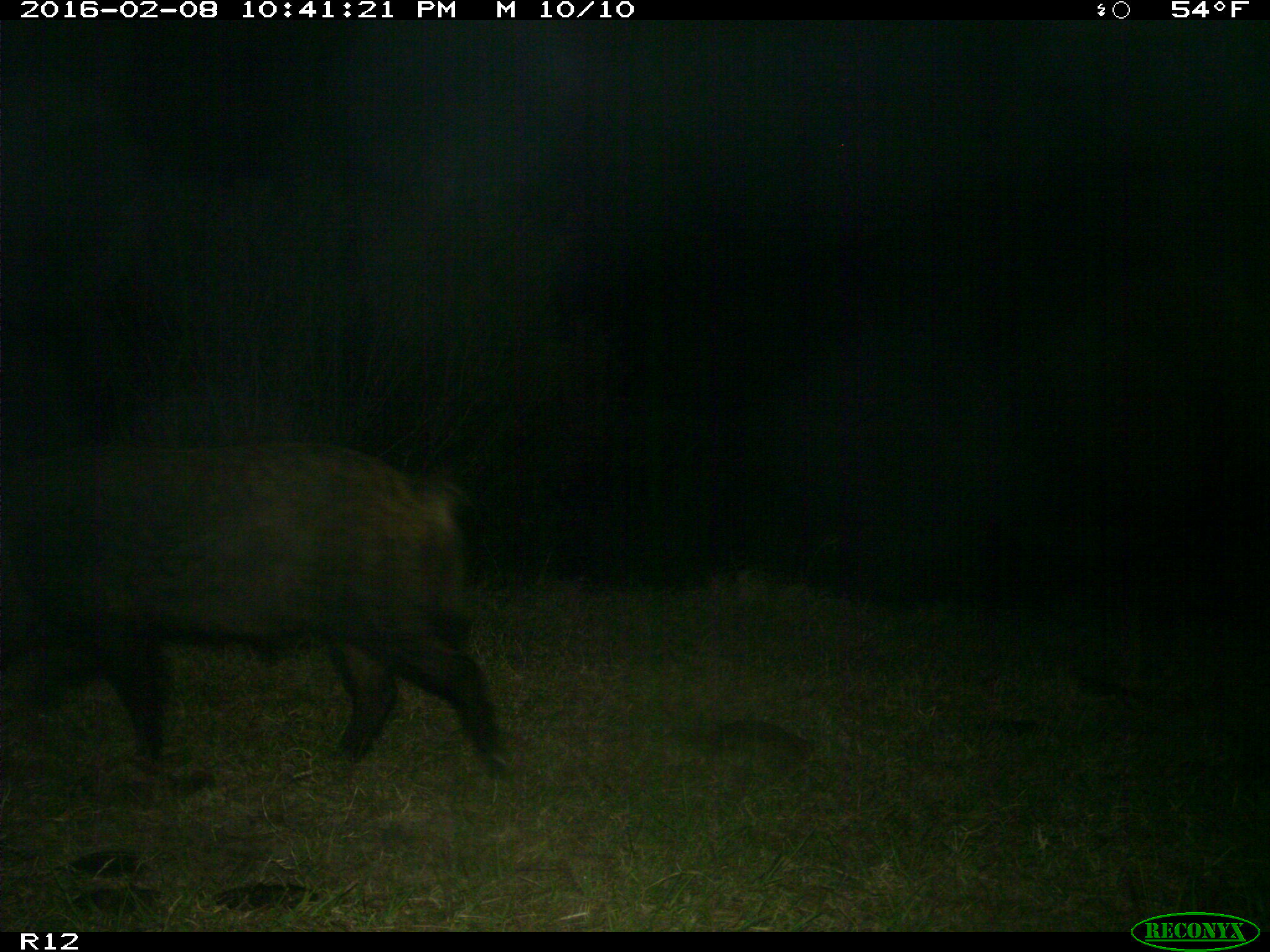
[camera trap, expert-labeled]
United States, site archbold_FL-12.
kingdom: Animalia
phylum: Chordata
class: Mammalia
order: Artiodactyla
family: Suidae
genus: Sus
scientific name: Sus scrofa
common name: wild boar